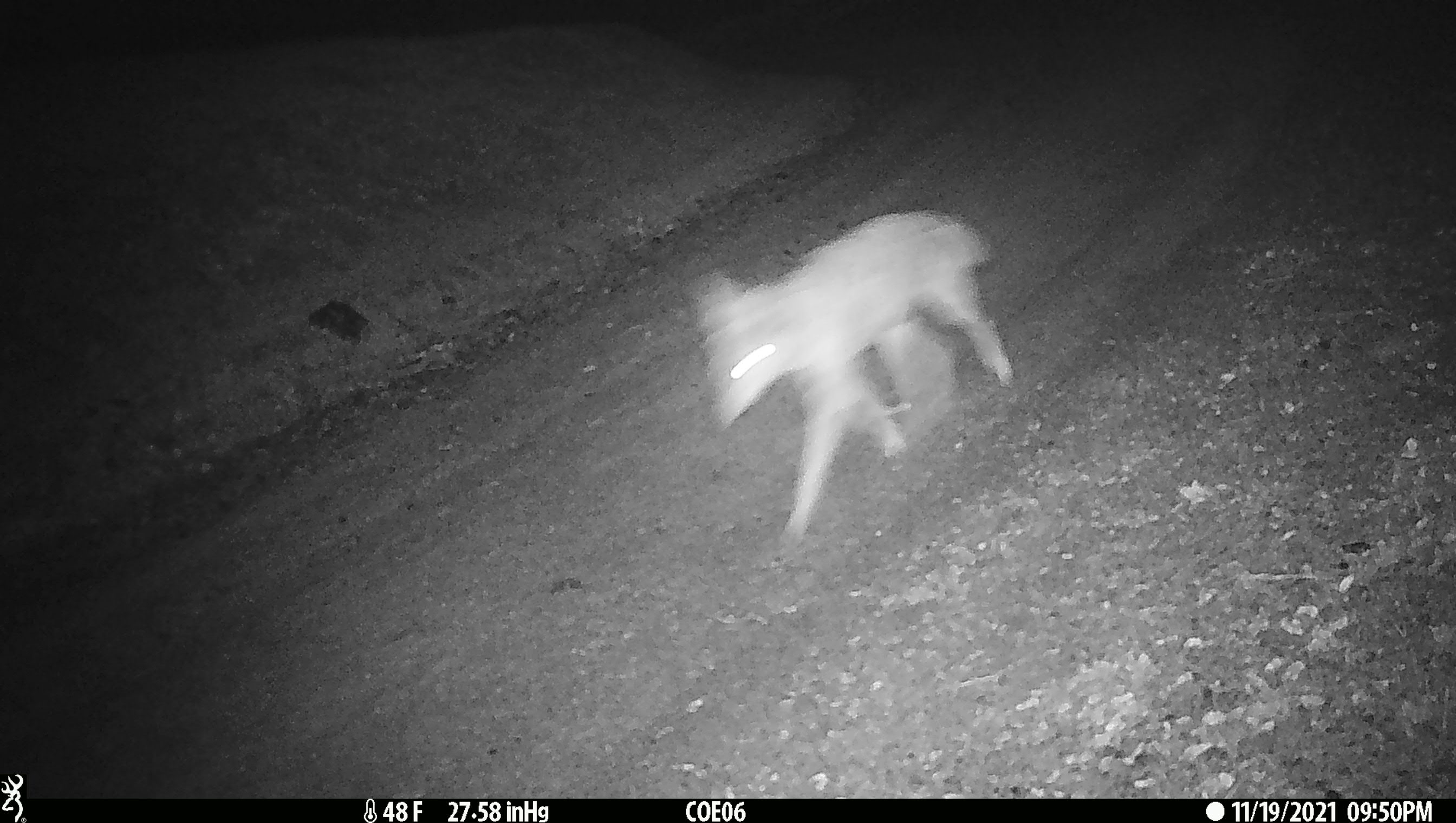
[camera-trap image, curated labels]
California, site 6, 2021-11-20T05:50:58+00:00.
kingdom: Animalia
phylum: Chordata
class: Mammalia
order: Carnivora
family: Canidae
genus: Canis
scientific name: Canis latrans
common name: coyote